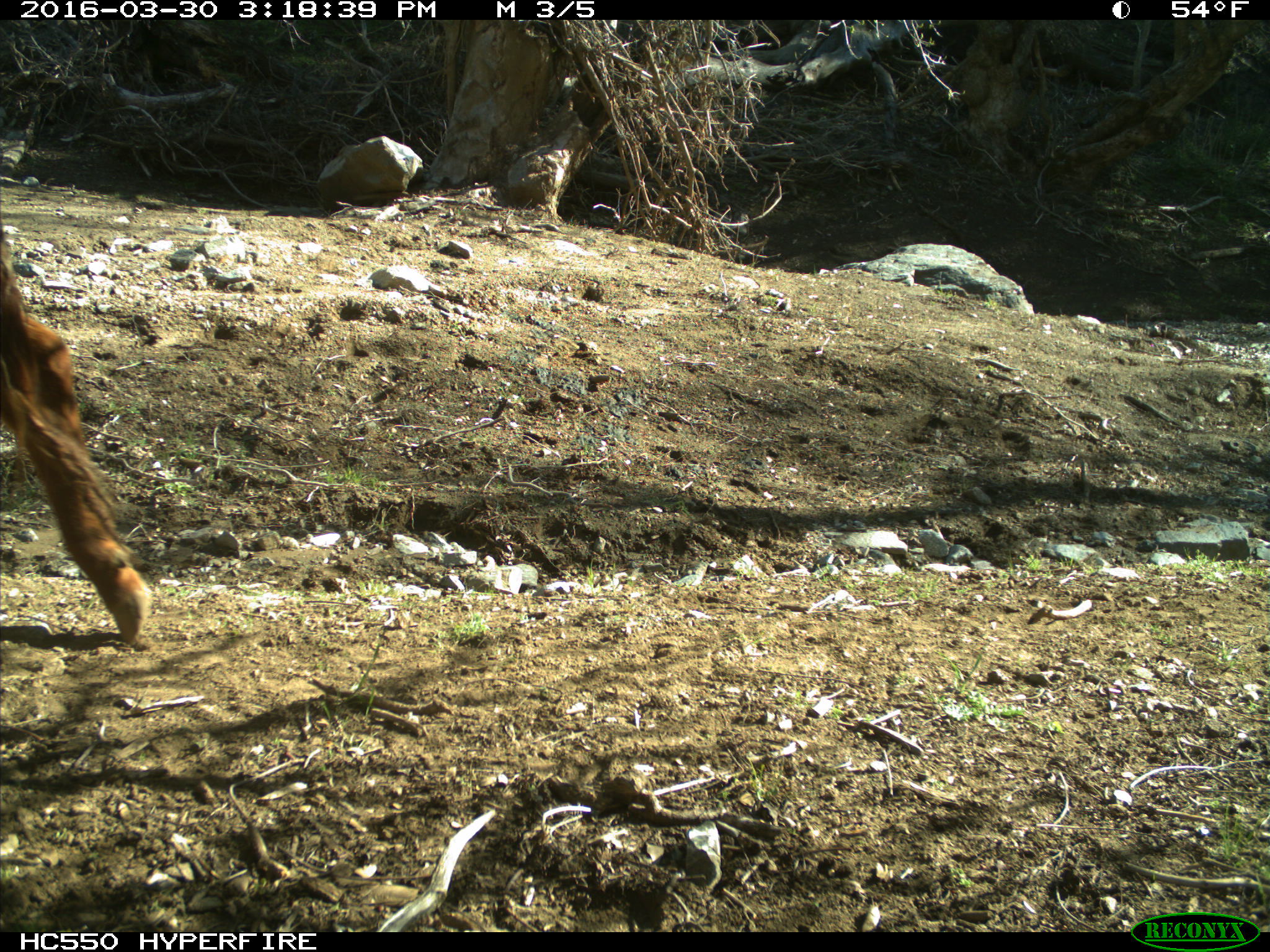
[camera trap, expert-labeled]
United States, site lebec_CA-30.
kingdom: Animalia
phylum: Chordata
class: Mammalia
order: Artiodactyla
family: Bovidae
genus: Bos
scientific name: Bos taurus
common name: domestic cow